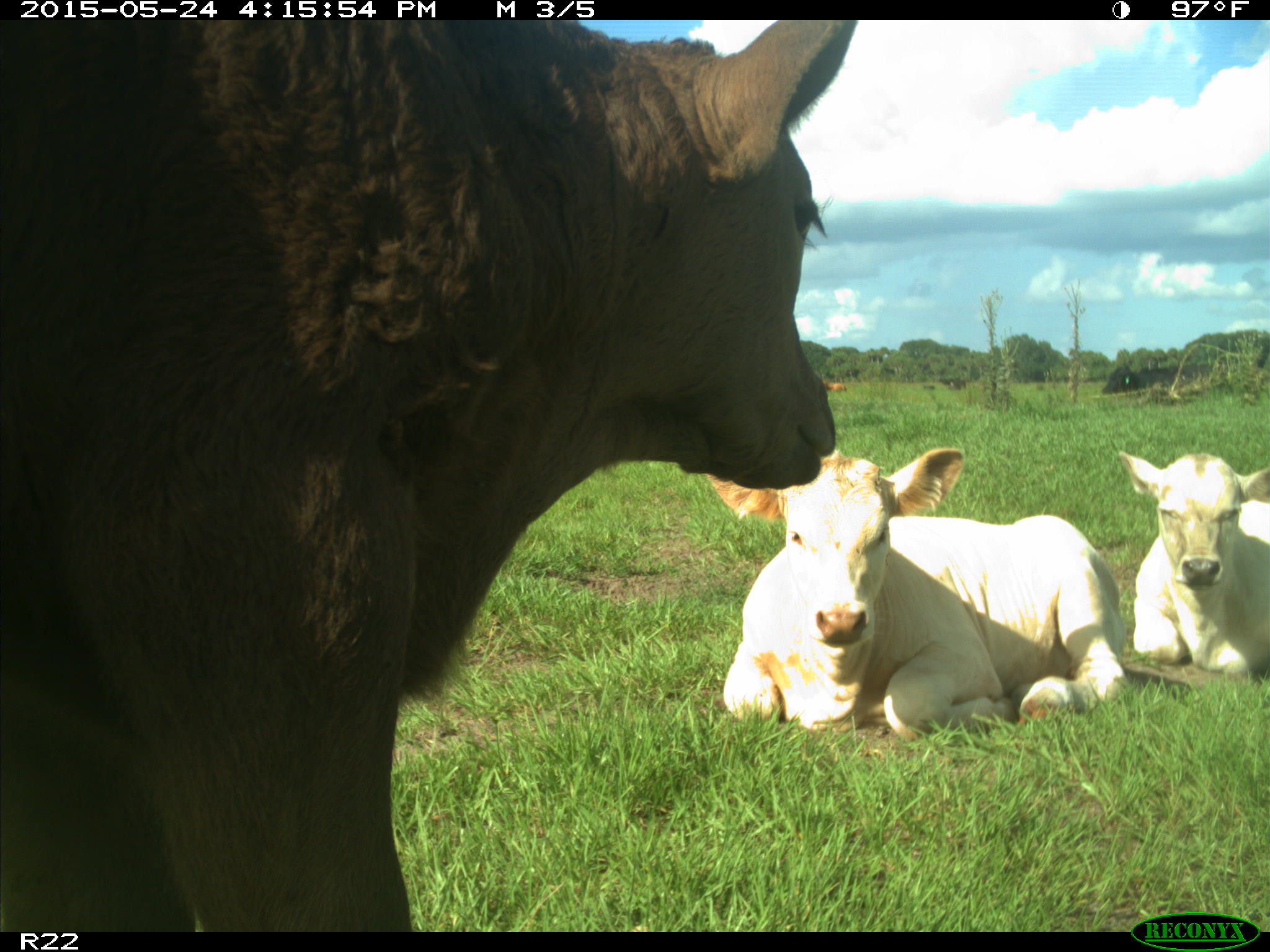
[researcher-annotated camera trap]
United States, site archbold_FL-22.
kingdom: Animalia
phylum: Chordata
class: Mammalia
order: Artiodactyla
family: Bovidae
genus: Bos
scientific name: Bos taurus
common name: domestic cow